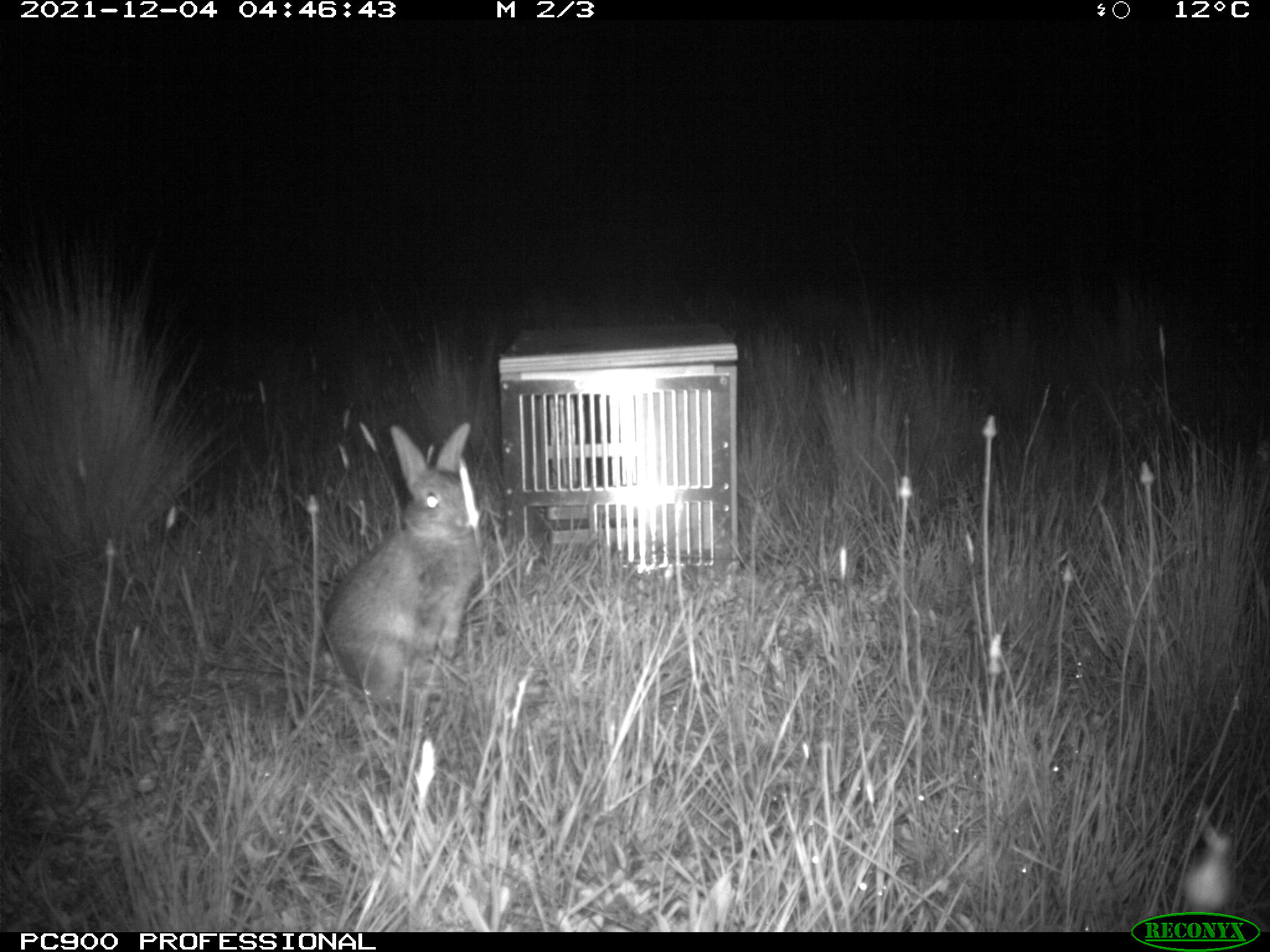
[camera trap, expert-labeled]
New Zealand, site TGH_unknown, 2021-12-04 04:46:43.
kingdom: Animalia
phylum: Chordata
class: Mammalia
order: Lagomorpha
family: Leporidae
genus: Oryctolagus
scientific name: Oryctolagus cuniculus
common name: european rabbit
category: rabbit